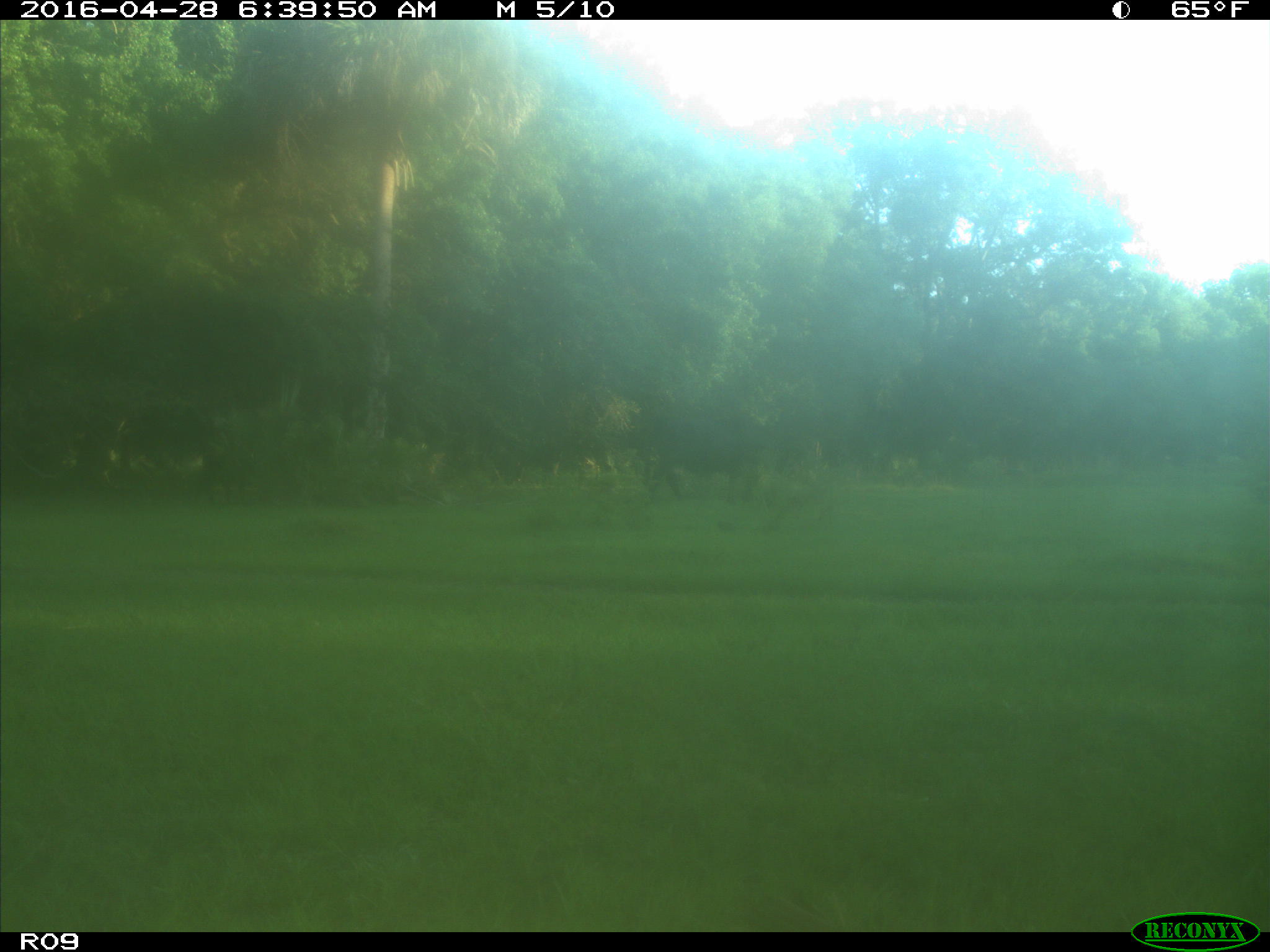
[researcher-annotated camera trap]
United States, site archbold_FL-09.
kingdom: Animalia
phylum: Chordata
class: Mammalia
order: Artiodactyla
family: Bovidae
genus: Bos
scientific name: Bos taurus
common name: domestic cow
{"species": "Bos taurus (domestic cow)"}